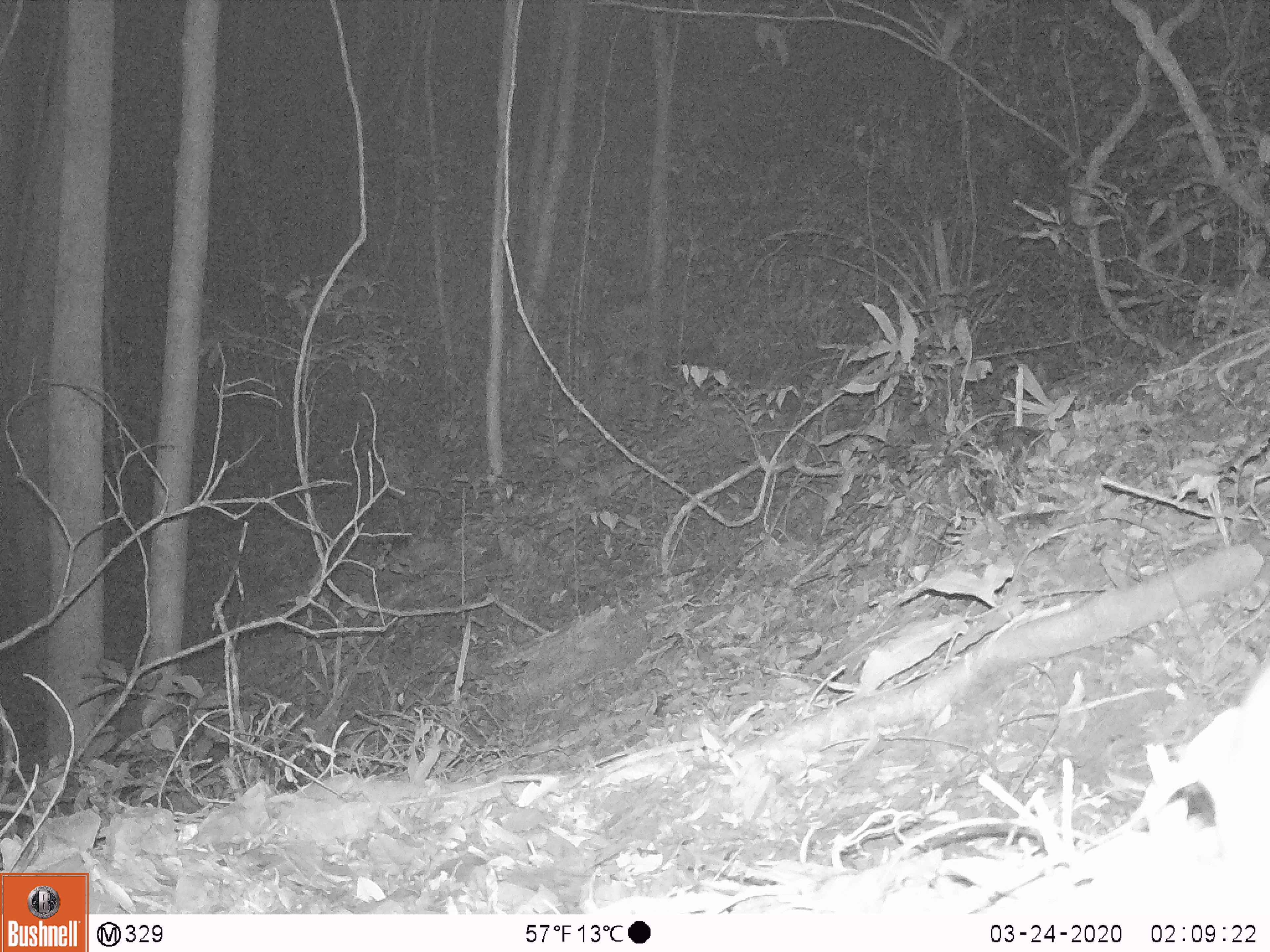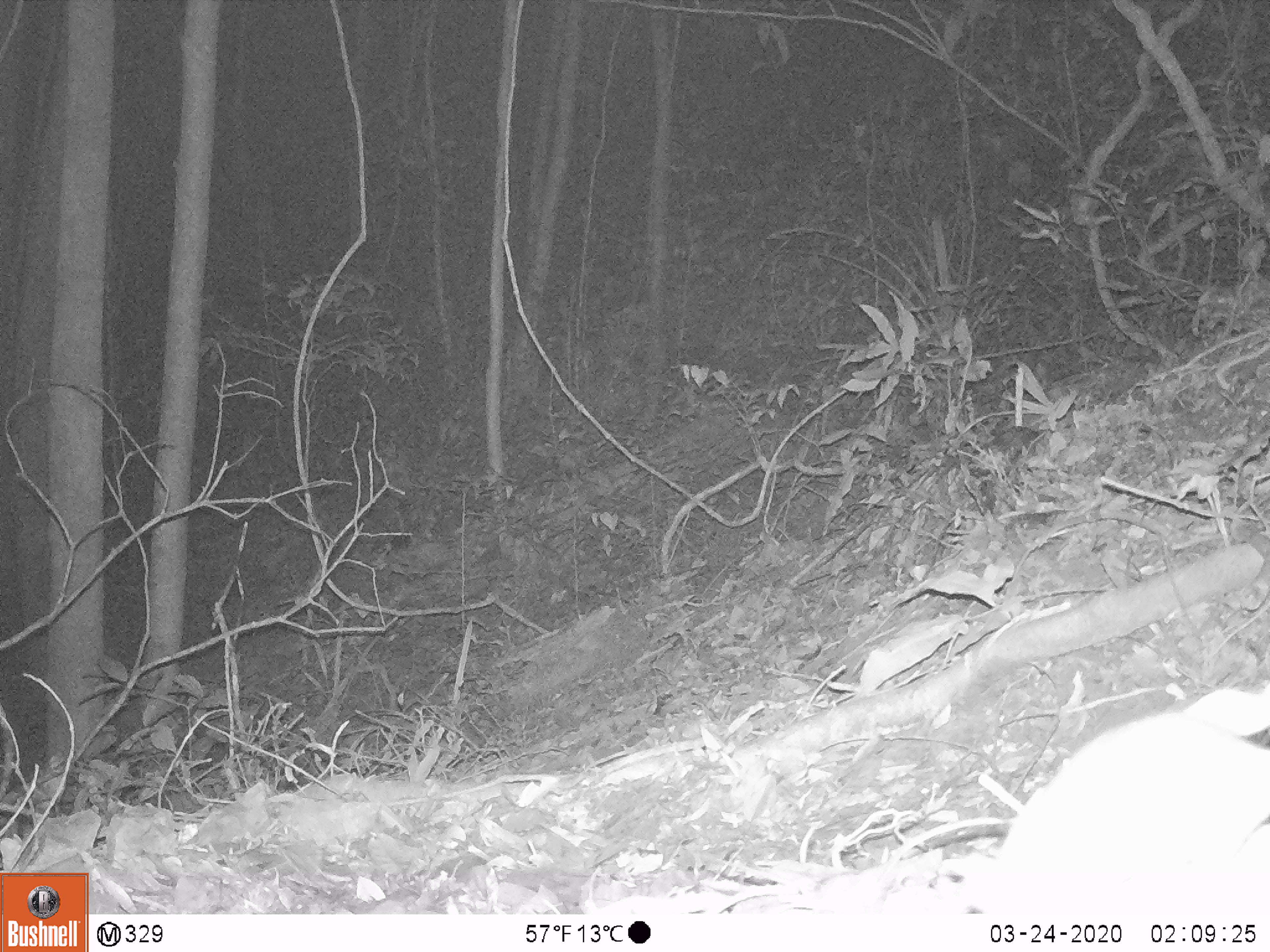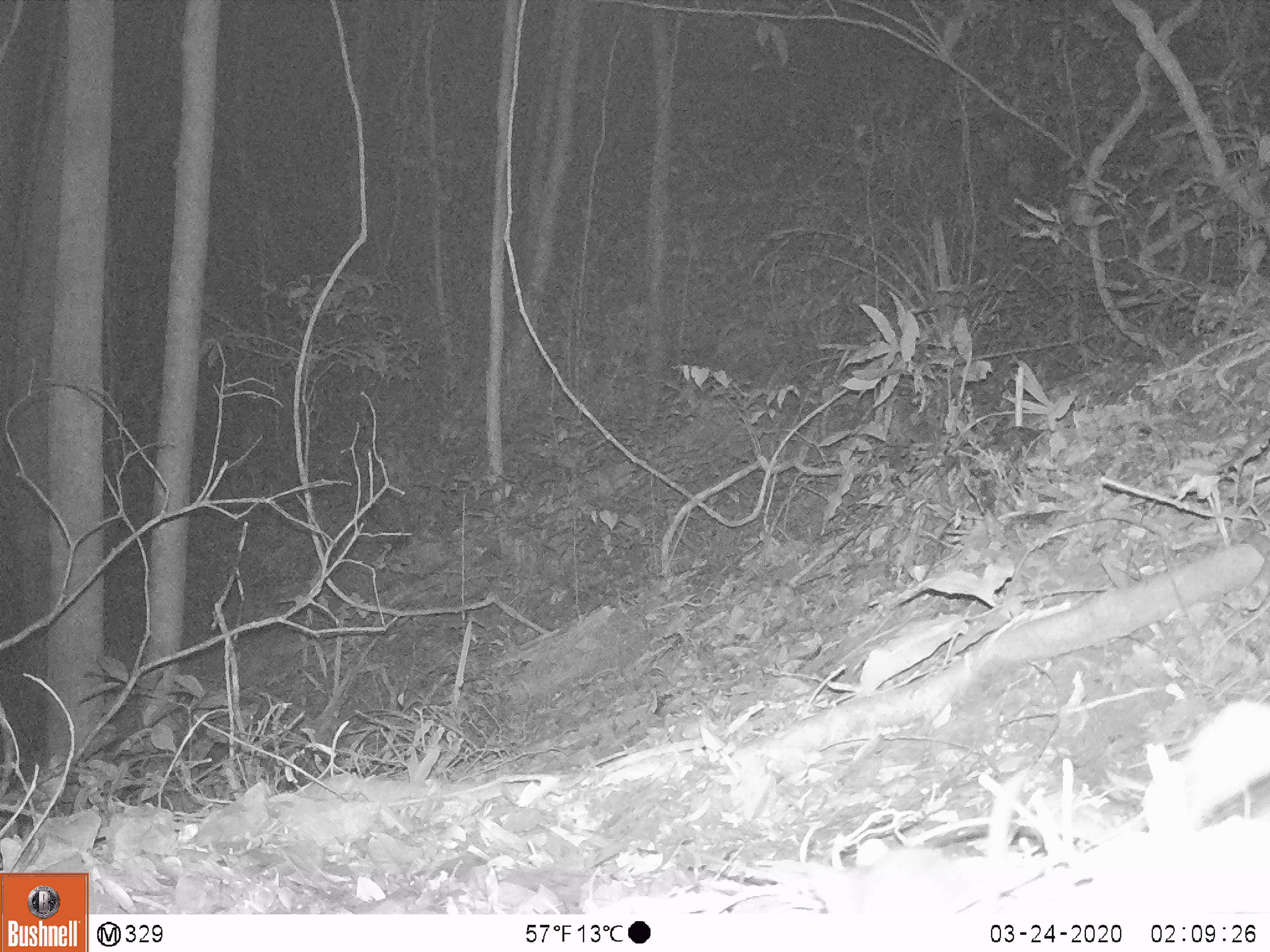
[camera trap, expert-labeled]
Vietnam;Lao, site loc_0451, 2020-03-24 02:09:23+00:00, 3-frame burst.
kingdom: Animalia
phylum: Chordata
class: Mammalia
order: Rodentia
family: Muridae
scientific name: Muridae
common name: old-world mice and rats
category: unidentified murid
Unidentified murid (old-world mice and rats) (Muridae). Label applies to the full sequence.